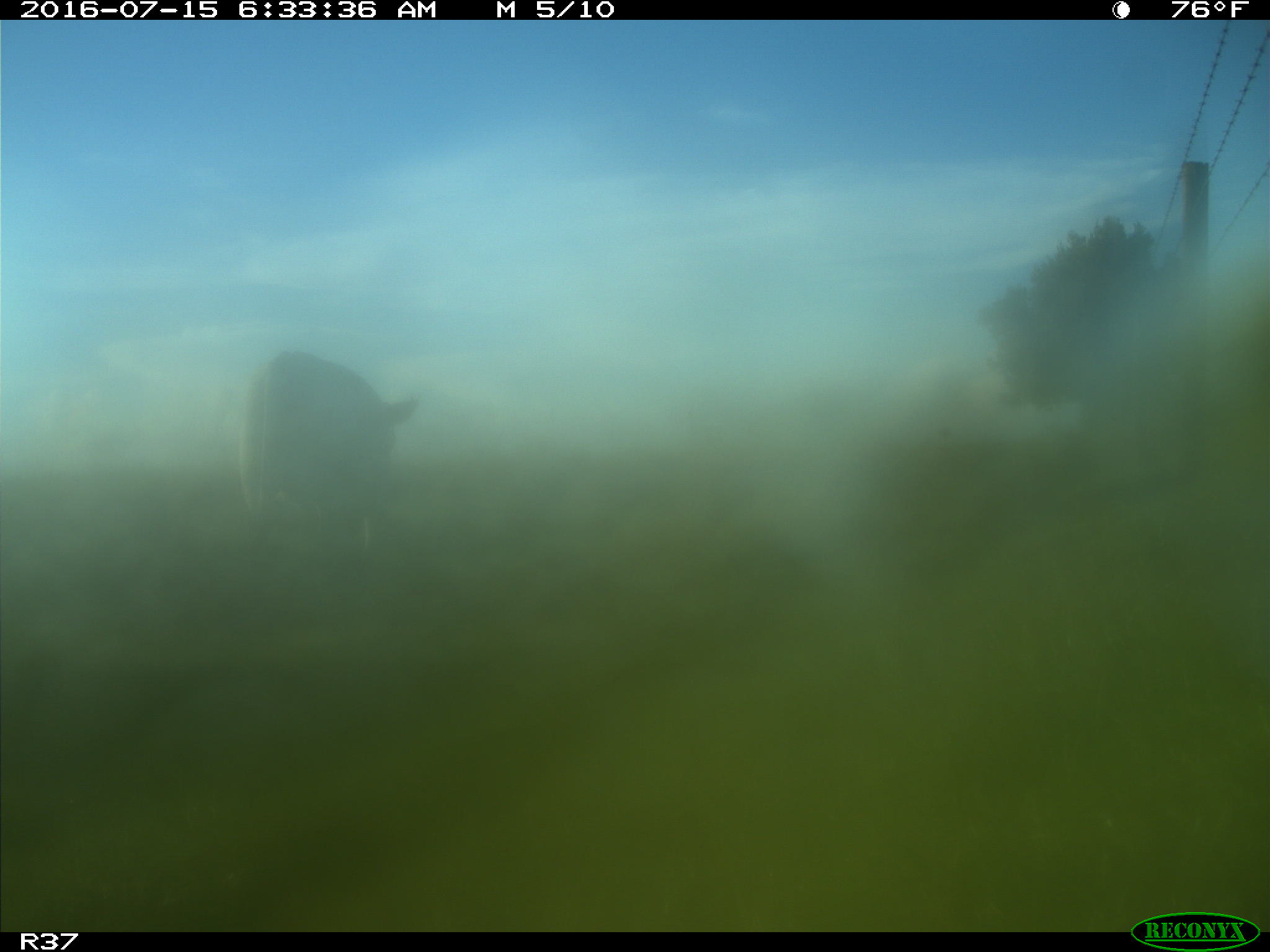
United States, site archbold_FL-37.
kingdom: Animalia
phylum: Chordata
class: Mammalia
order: Artiodactyla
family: Bovidae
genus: Bos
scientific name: Bos taurus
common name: domestic cow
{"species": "Bos taurus (domestic cow)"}